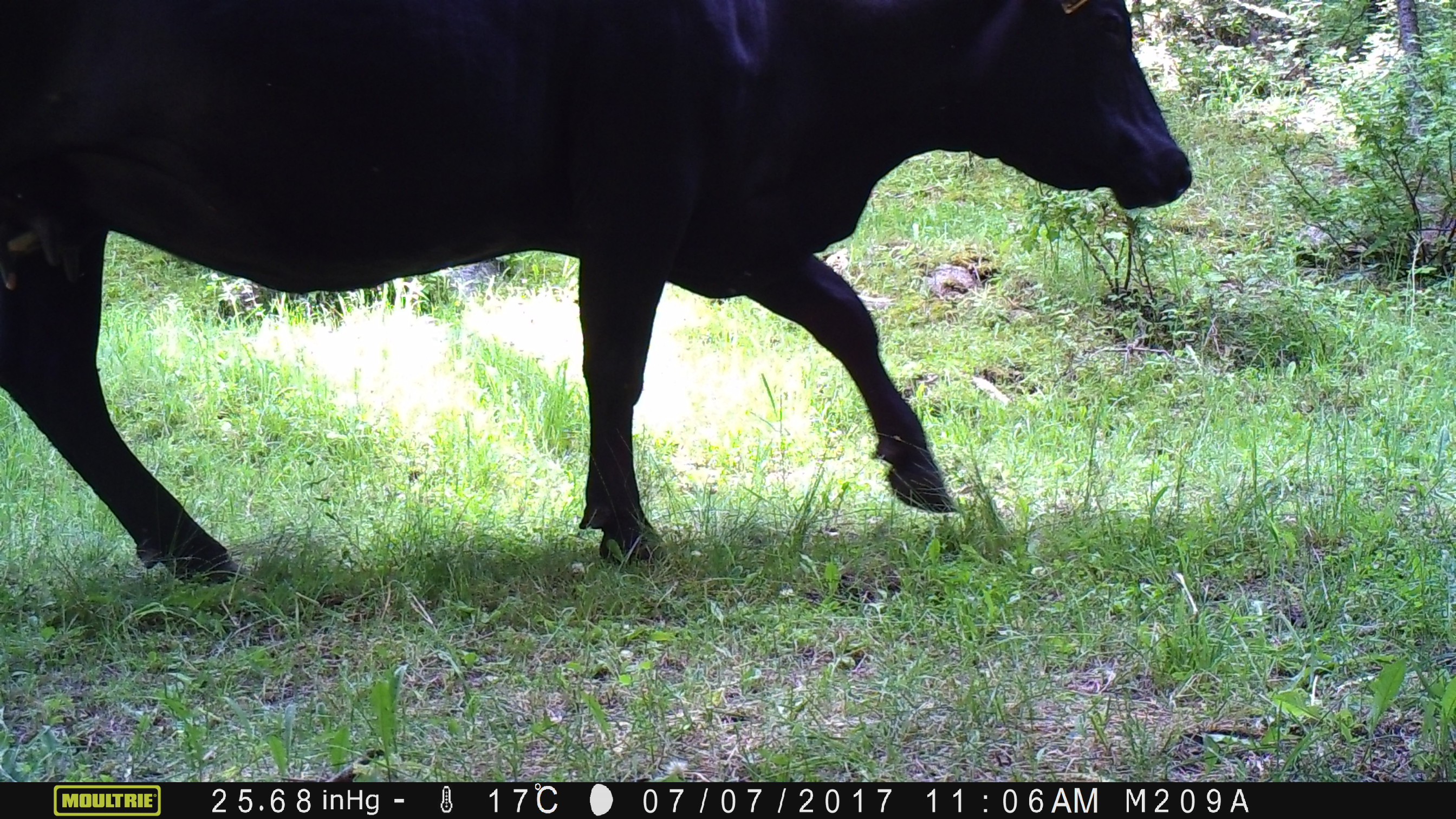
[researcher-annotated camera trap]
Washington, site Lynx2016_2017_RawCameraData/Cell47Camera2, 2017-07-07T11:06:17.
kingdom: Animalia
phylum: Chordata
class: Mammalia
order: Artiodactyla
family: Bovidae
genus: Bos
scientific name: Bos taurus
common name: domestic cattle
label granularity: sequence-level